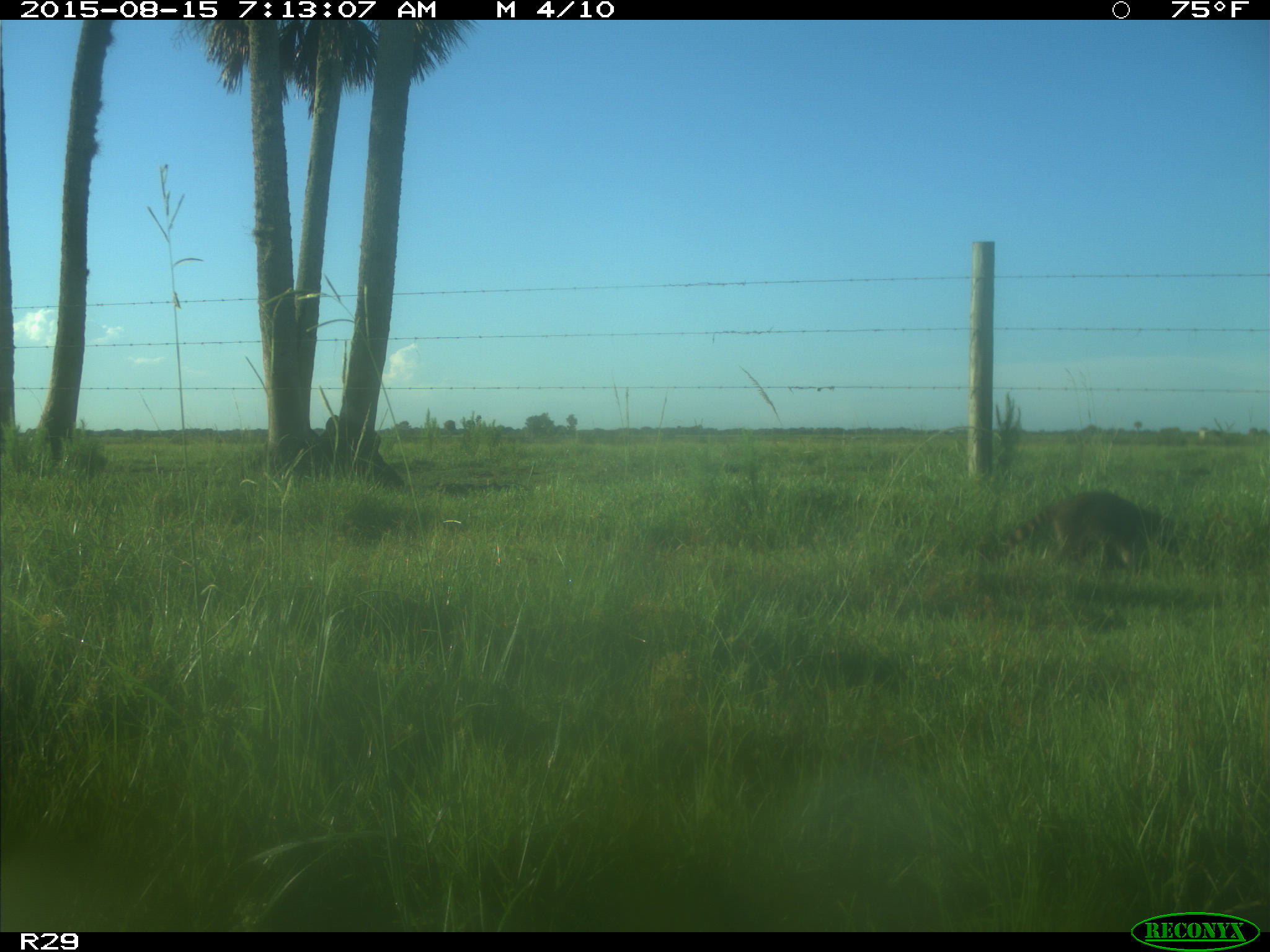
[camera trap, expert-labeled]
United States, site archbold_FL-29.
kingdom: Animalia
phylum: Chordata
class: Mammalia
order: Carnivora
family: Procyonidae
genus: Procyon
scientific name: Procyon lotor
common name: common raccoon